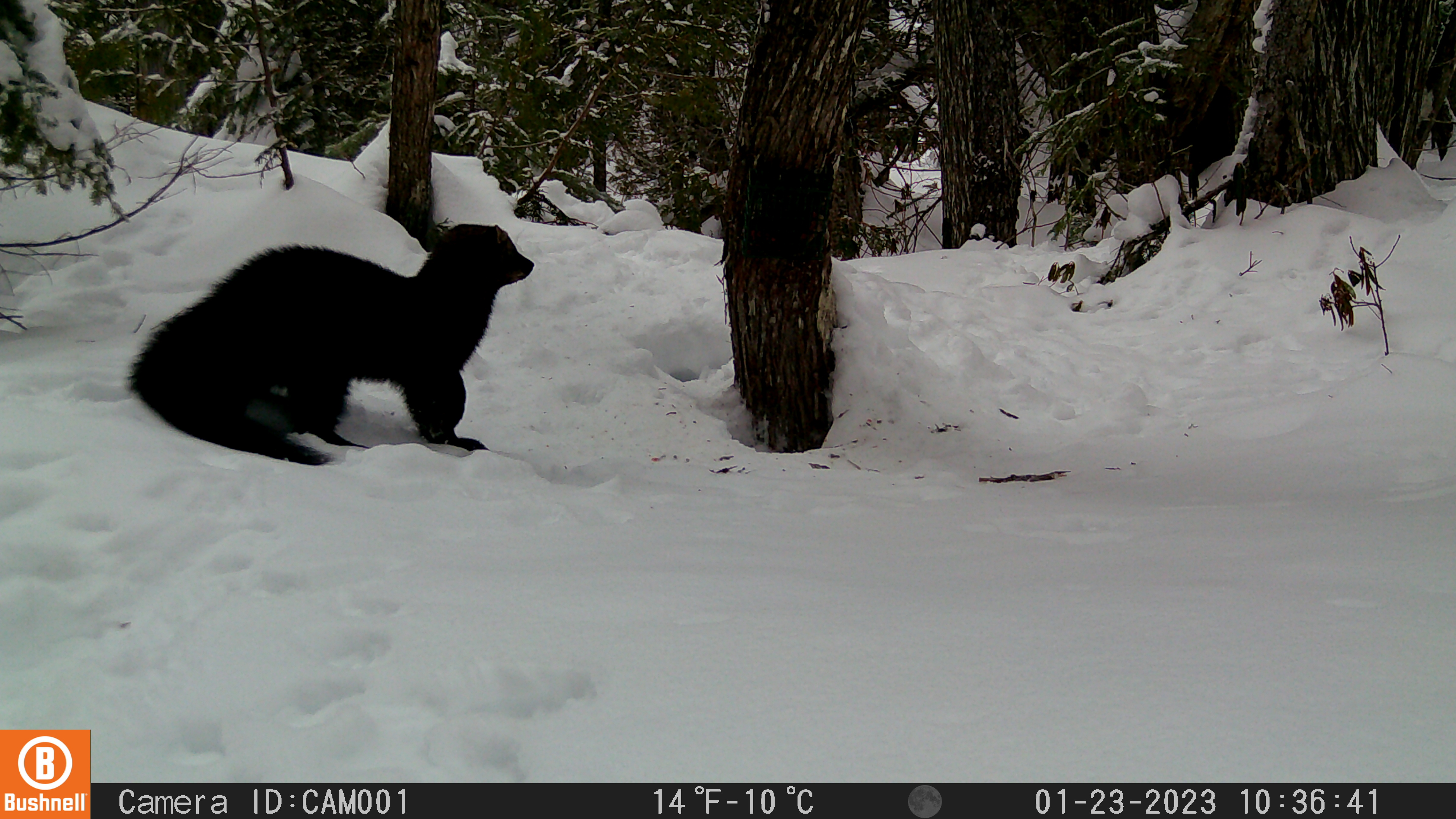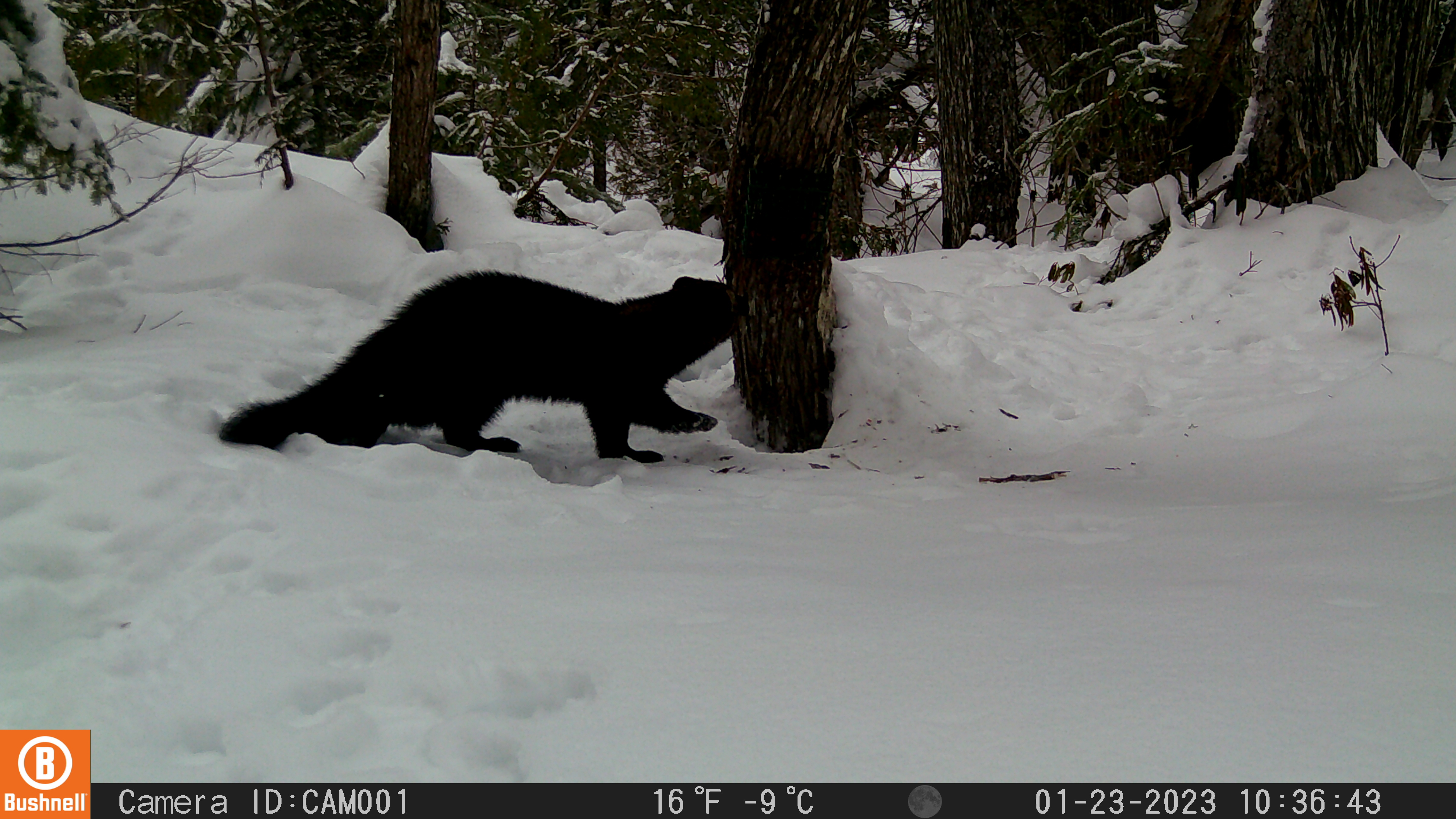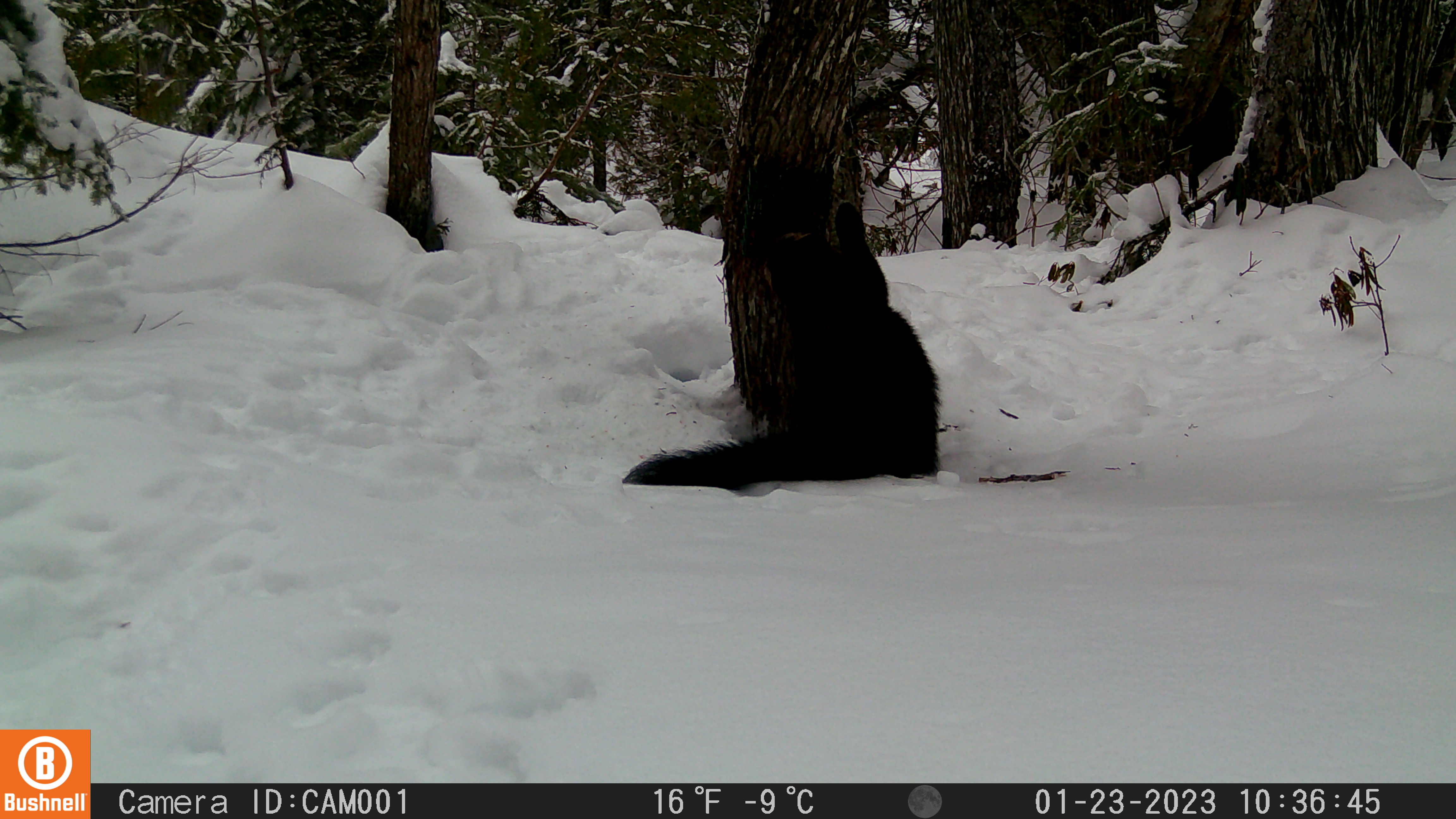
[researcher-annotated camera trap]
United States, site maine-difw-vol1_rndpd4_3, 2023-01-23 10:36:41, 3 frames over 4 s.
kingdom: Animalia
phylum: Chordata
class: Mammalia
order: Carnivora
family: Mustelidae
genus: Pekania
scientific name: Pekania pennanti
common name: fisher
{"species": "fisher (Pekania pennanti)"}